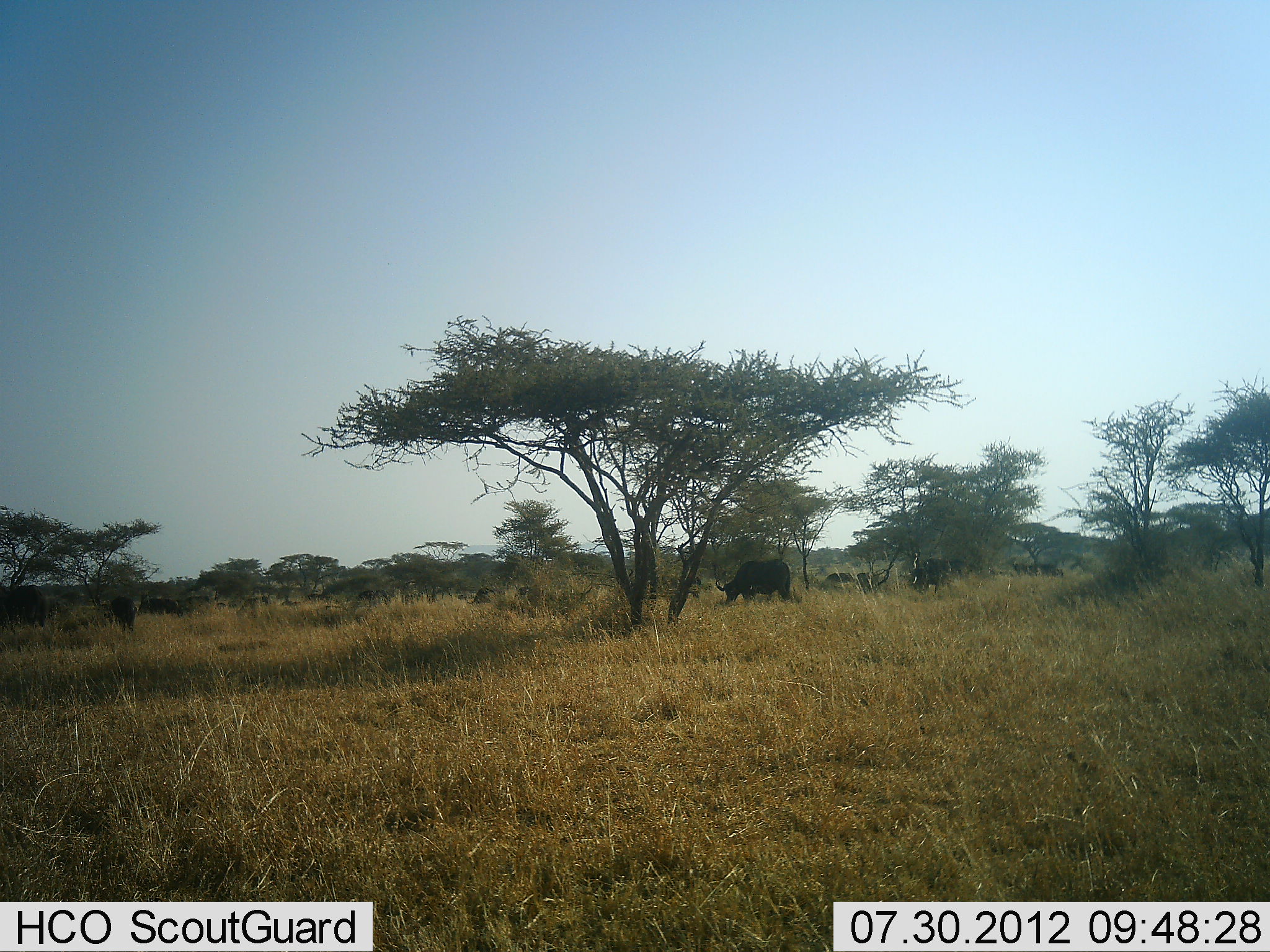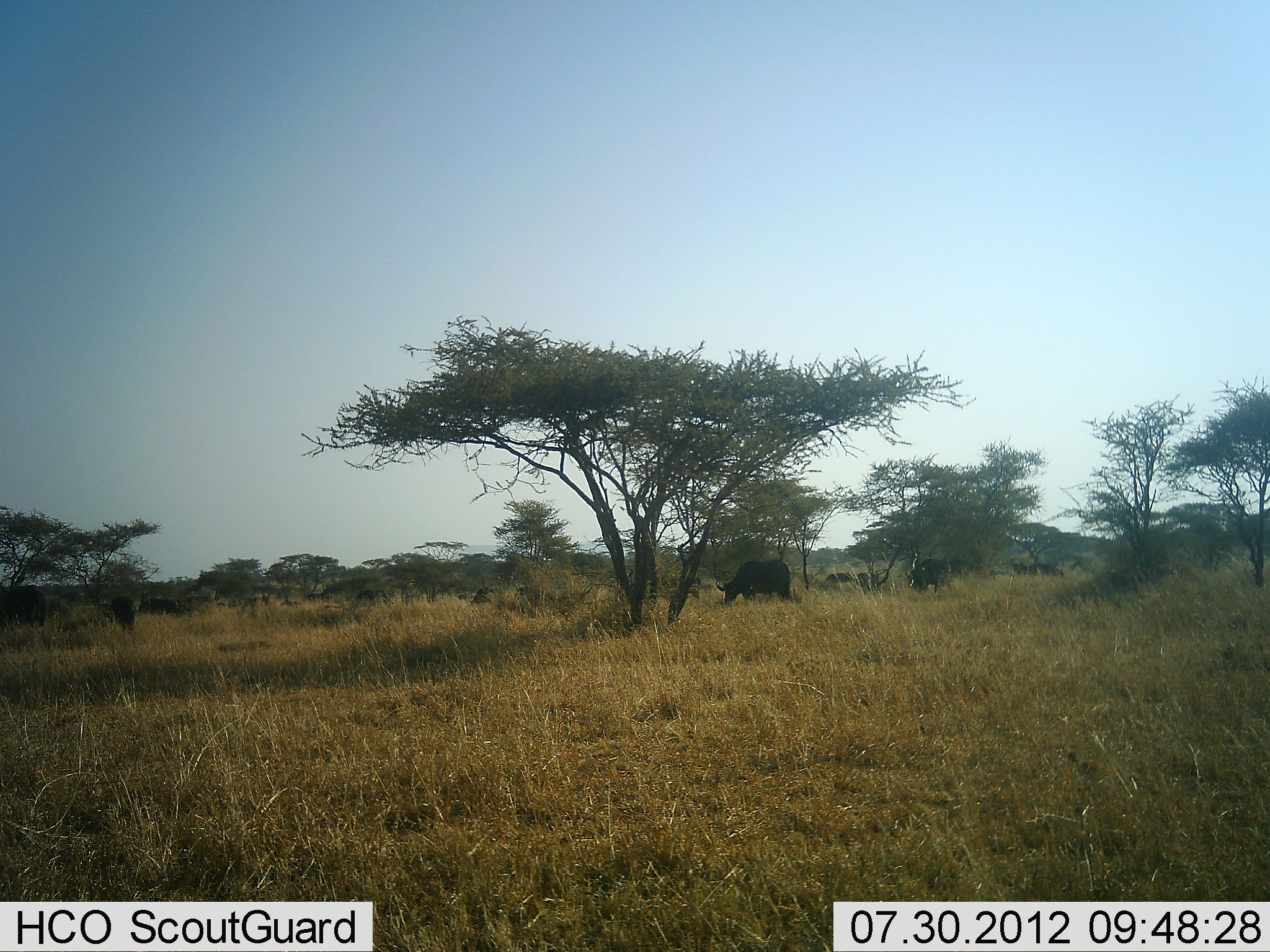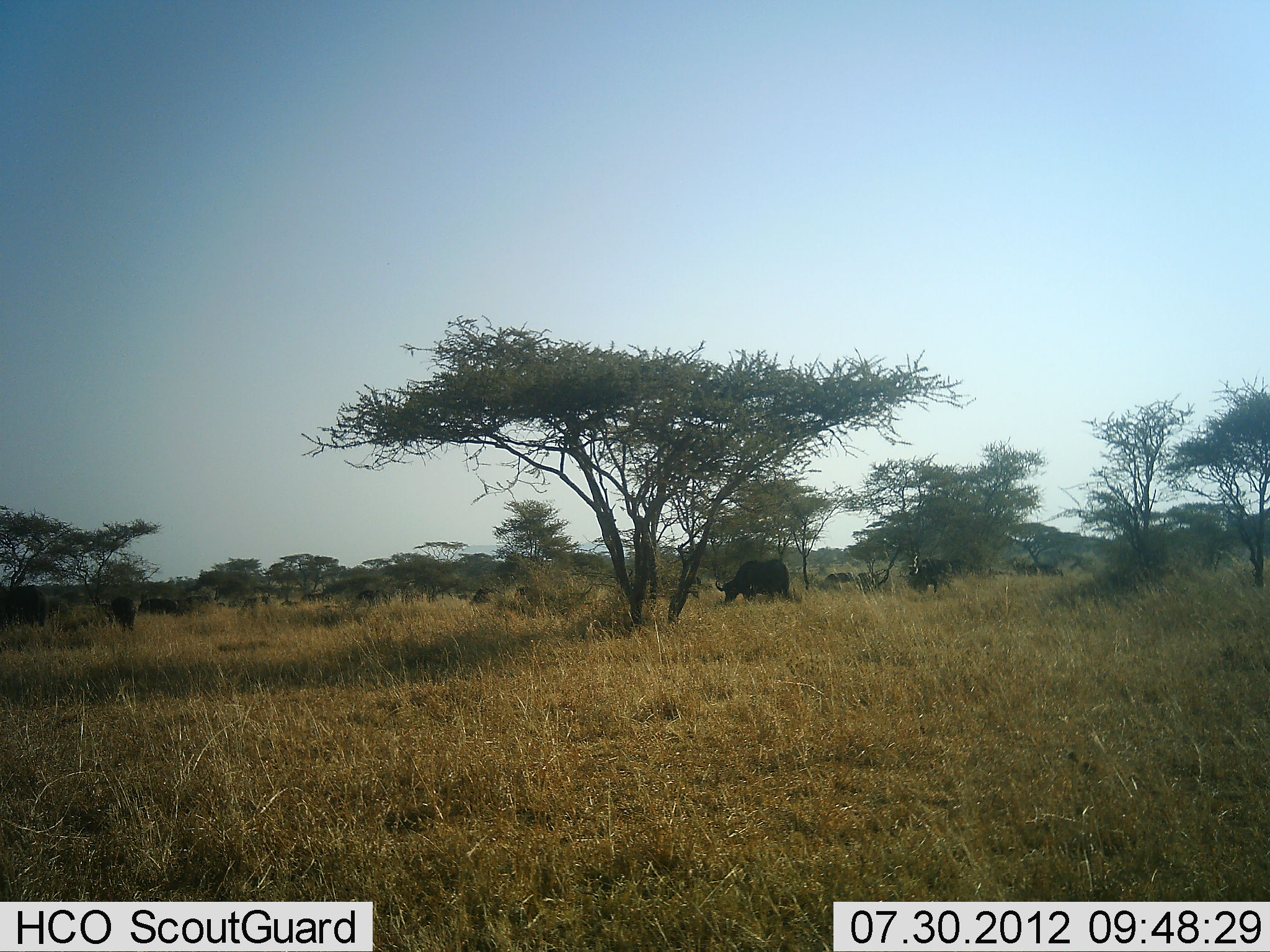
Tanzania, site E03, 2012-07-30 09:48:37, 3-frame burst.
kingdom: Animalia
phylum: Chordata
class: Mammalia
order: Artiodactyla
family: Bovidae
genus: Syncerus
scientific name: Syncerus caffer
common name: cape buffalo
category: buffalo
Buffalo (cape buffalo) (Syncerus caffer), count 6. Behavior (volunteer vote fractions): standing 20%, resting 10%, moving 10%, interacting 0%. Young present (vote fraction): 0%. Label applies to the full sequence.